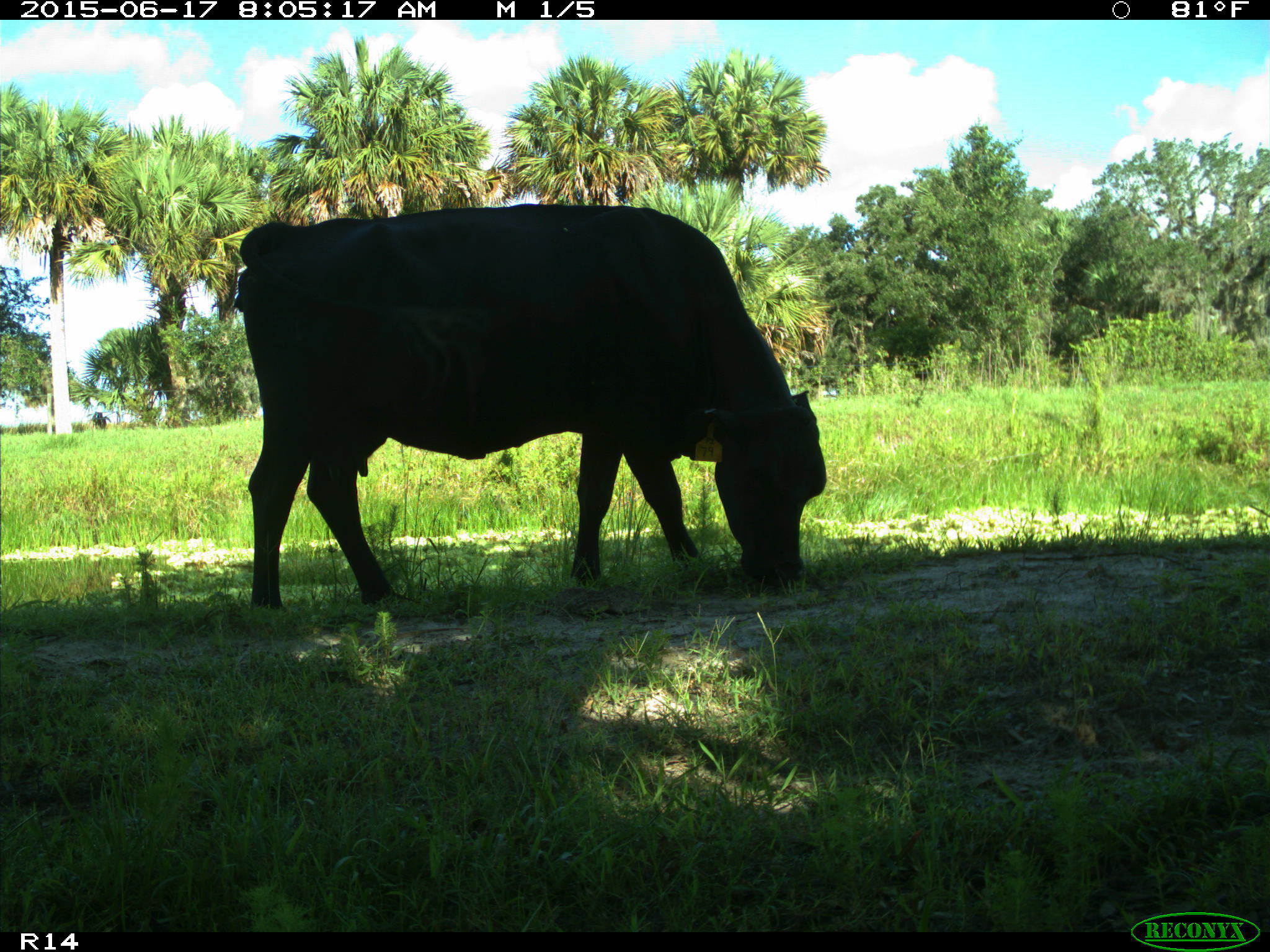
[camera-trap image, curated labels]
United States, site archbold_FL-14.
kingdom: Animalia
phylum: Chordata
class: Mammalia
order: Artiodactyla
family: Bovidae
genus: Bos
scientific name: Bos taurus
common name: domestic cow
Bos taurus (domestic cow).